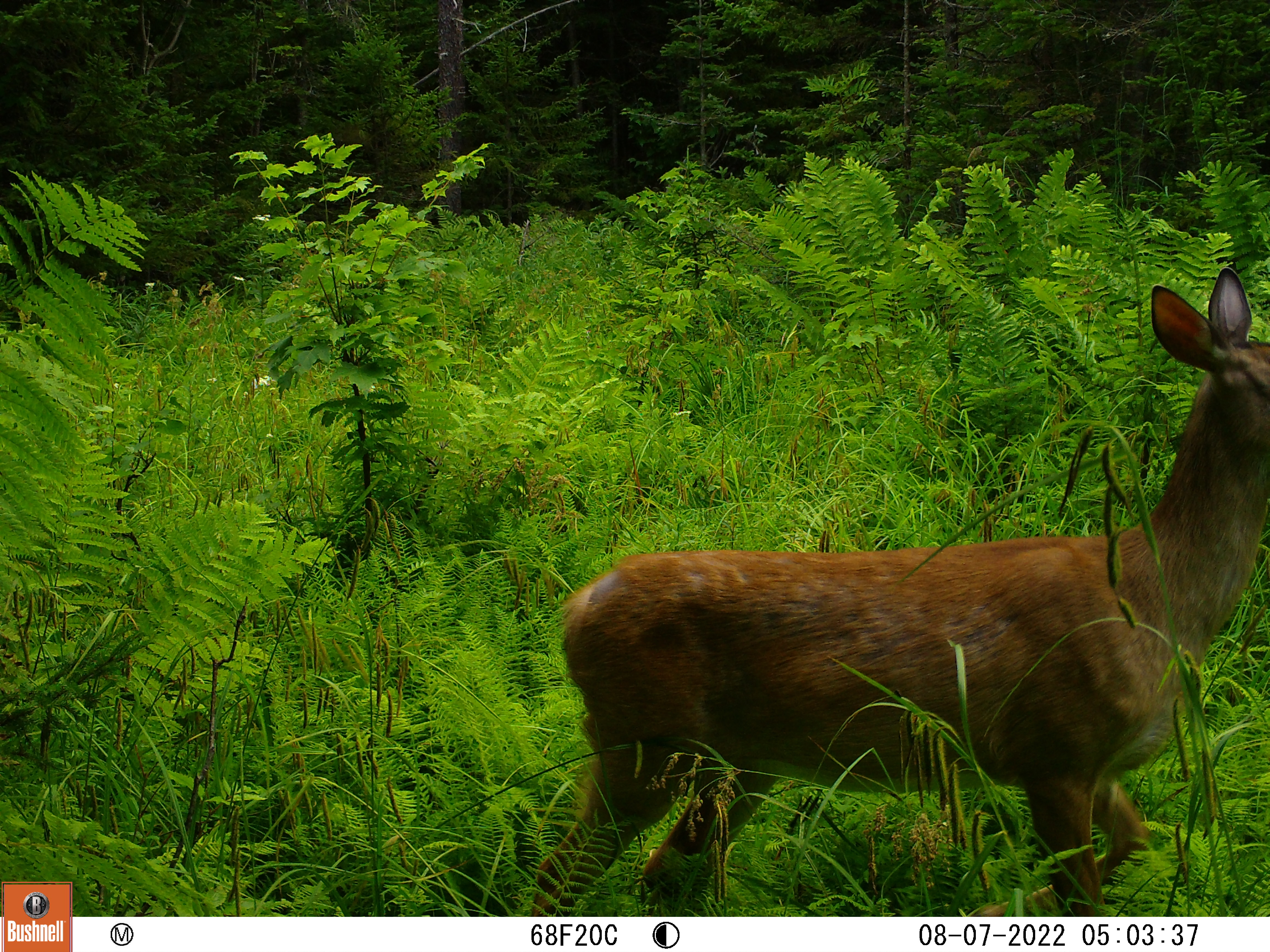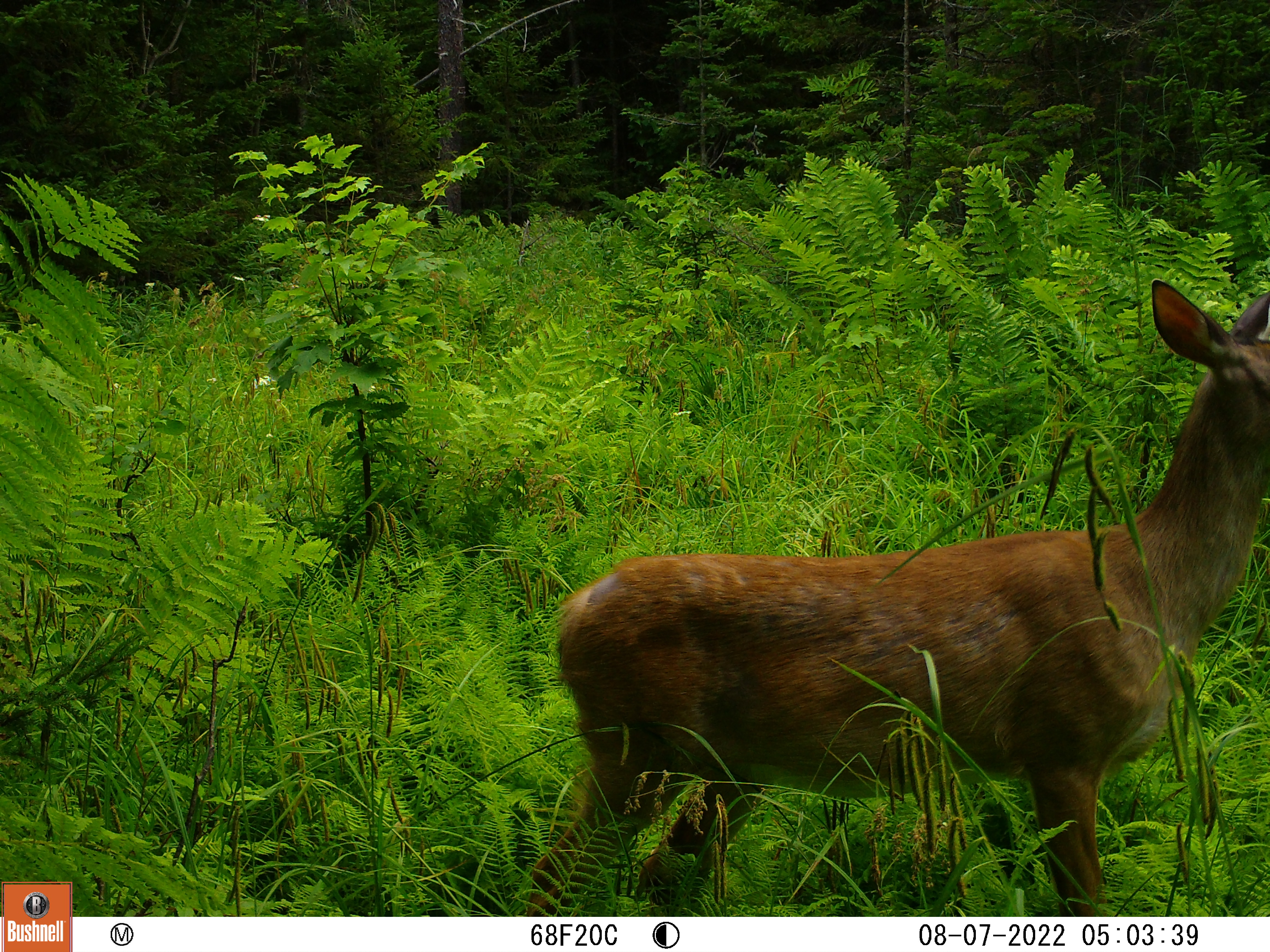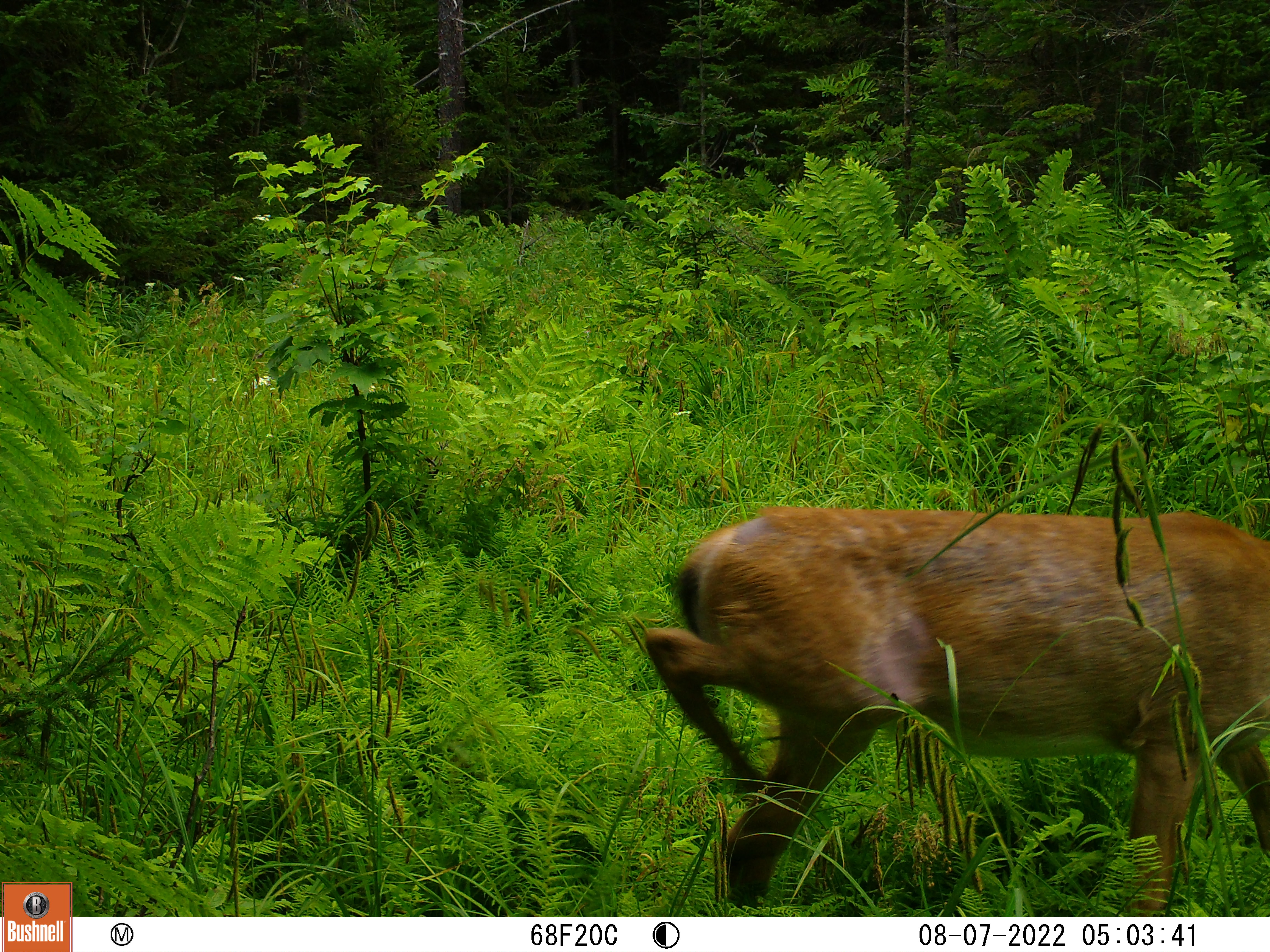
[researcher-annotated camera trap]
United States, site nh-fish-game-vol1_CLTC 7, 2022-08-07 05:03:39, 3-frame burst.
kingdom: Animalia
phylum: Chordata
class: Mammalia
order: Artiodactyla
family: Cervidae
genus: Odocoileus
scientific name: Odocoileus virginianus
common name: white-tailed deer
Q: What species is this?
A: White-tailed deer (Odocoileus virginianus).